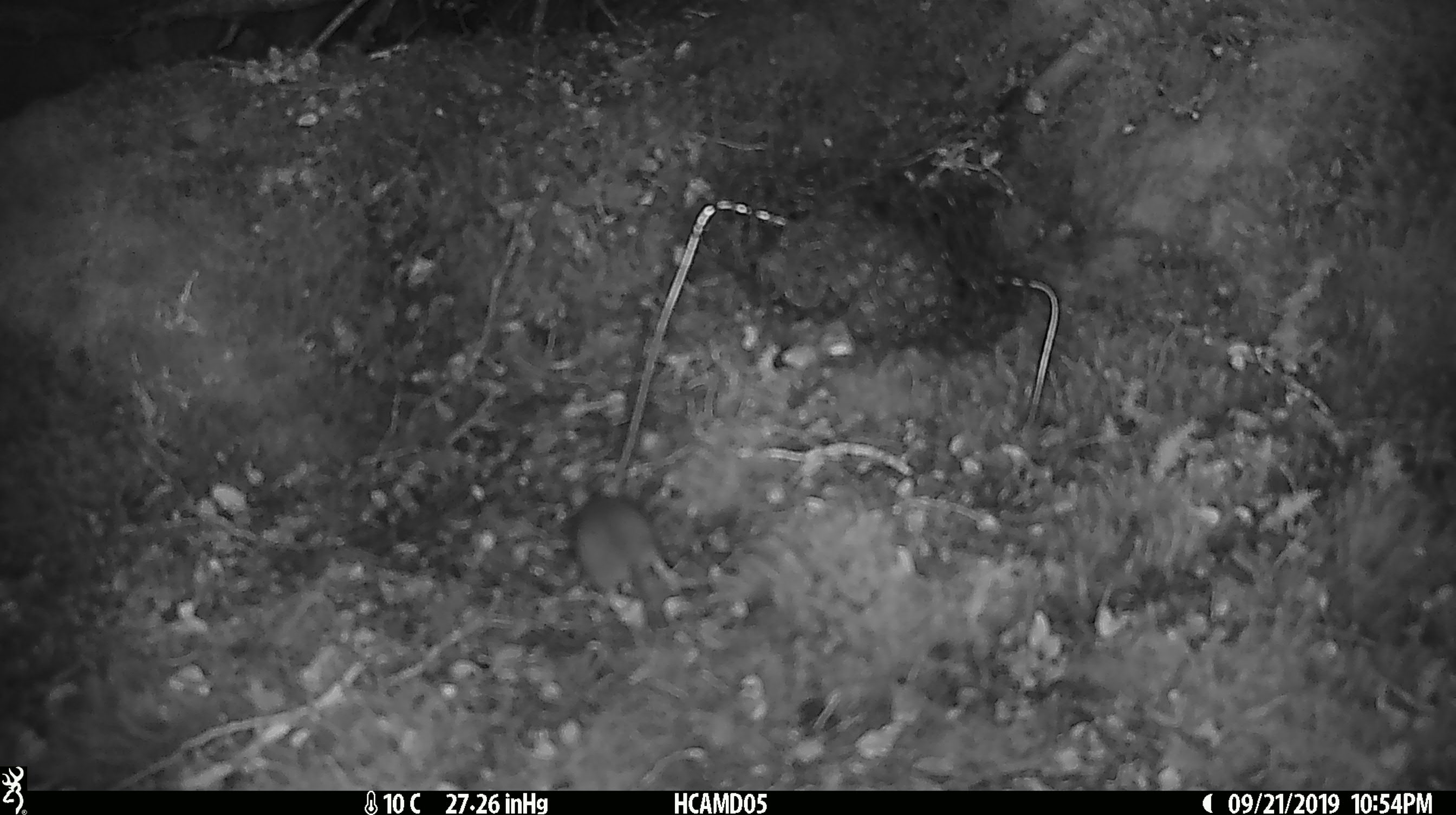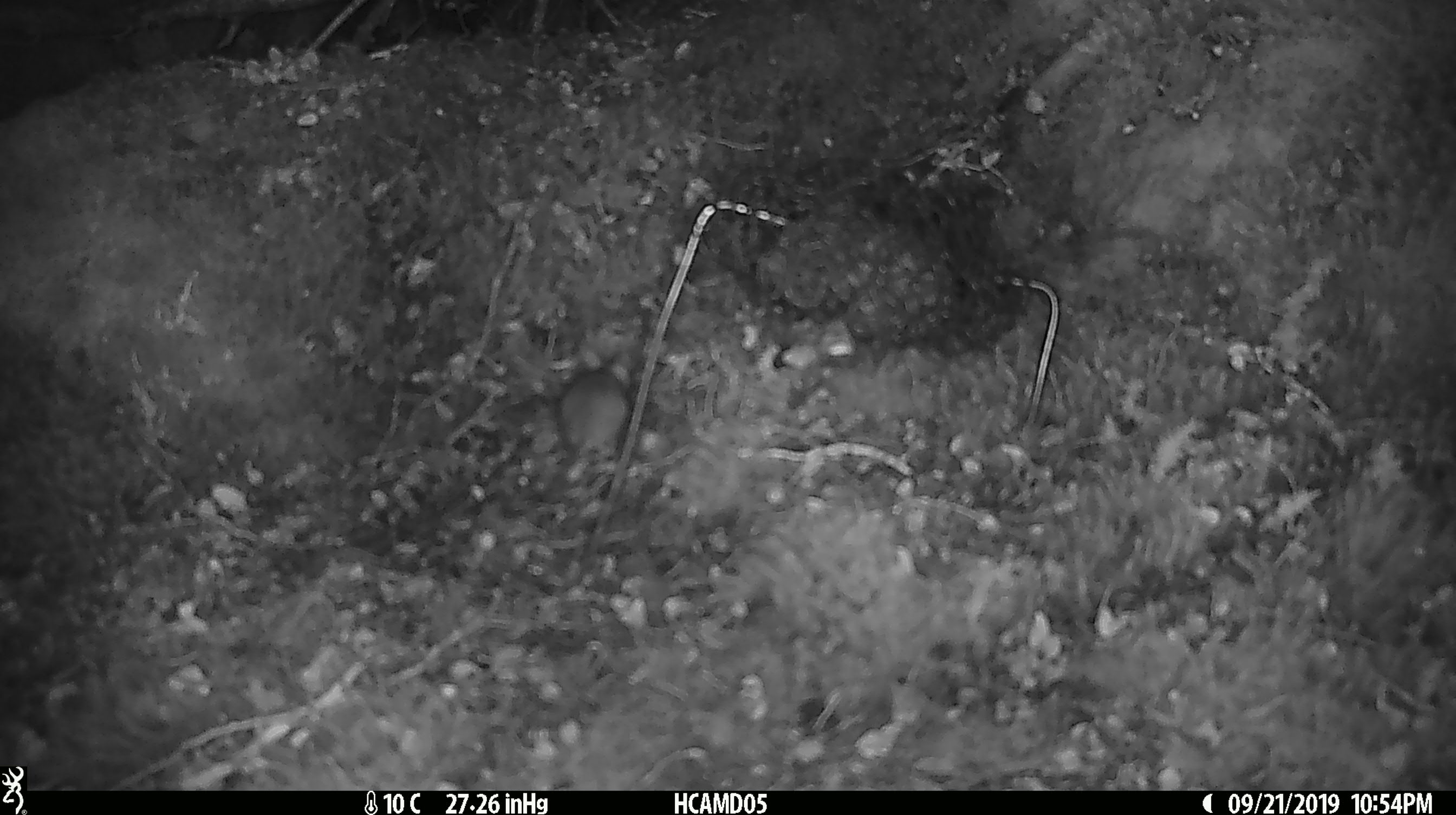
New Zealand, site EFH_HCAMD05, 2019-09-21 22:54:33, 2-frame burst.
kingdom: Animalia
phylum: Chordata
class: Mammalia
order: Rodentia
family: Muridae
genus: Mus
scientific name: Mus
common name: mouse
Mouse (Mus).